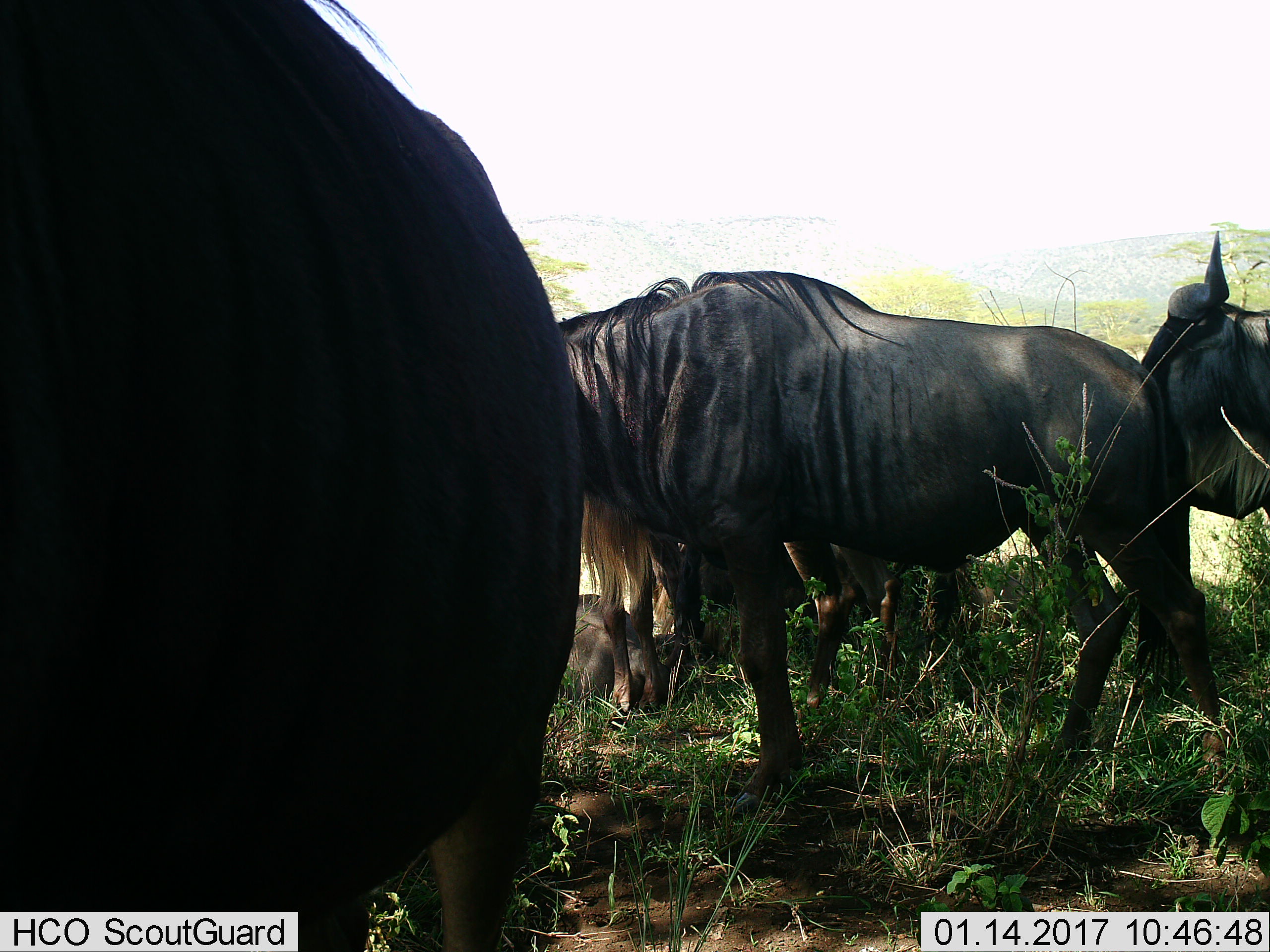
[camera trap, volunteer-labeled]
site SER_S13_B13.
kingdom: Animalia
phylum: Chordata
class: Mammalia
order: Artiodactyla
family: Bovidae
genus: Connochaetes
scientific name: Connochaetes taurinus taurinus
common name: blue wildebeest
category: wildebeestblue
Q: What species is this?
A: Wildebeestblue (blue wildebeest) (Connochaetes taurinus taurinus).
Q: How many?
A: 6.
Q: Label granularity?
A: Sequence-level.